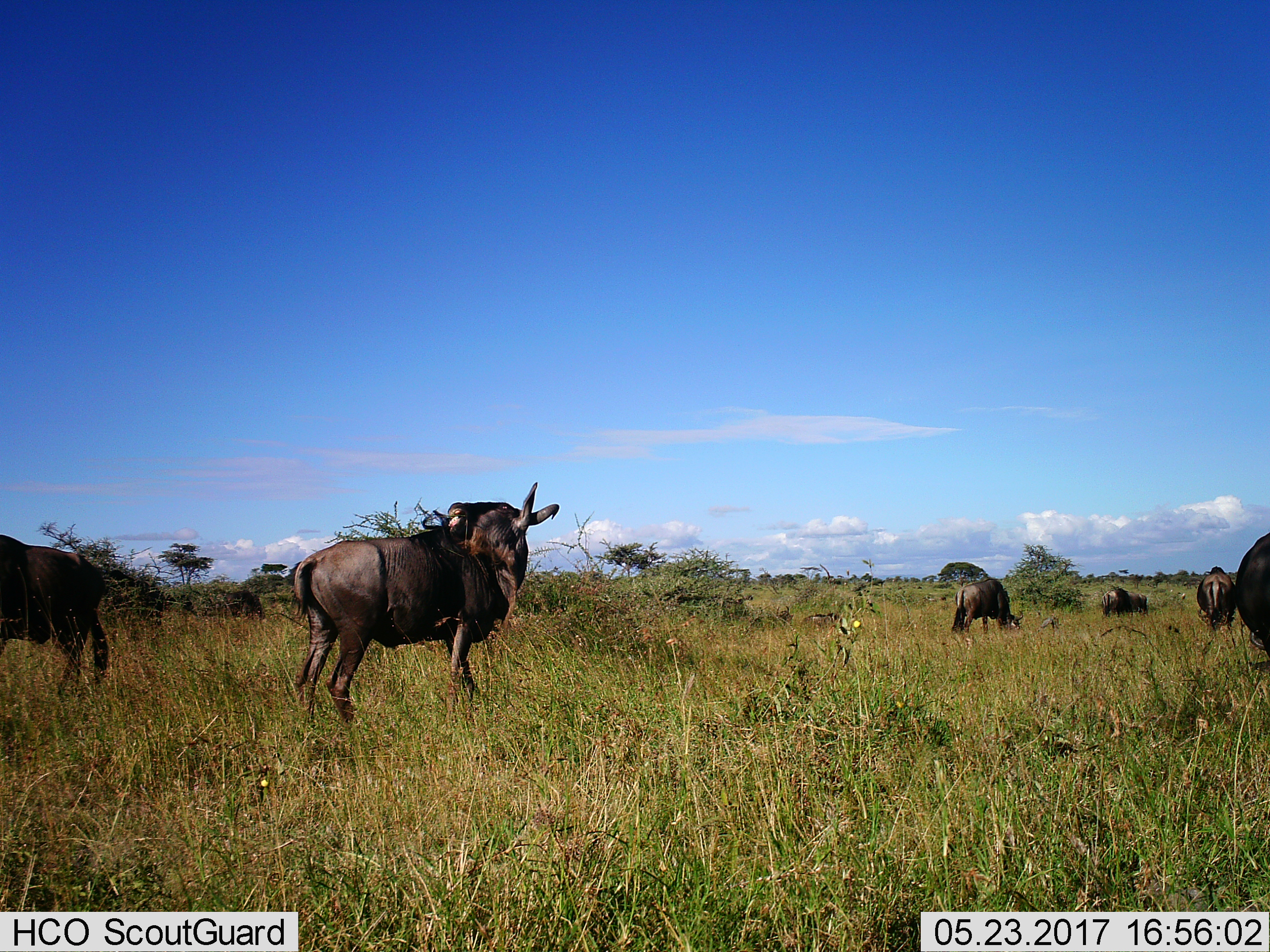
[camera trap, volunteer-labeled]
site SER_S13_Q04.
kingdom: Animalia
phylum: Chordata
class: Mammalia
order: Artiodactyla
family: Bovidae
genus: Connochaetes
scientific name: Connochaetes taurinus taurinus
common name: blue wildebeest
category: wildebeestblue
Wildebeestblue (blue wildebeest) (Connochaetes taurinus taurinus), count 6. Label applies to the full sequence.